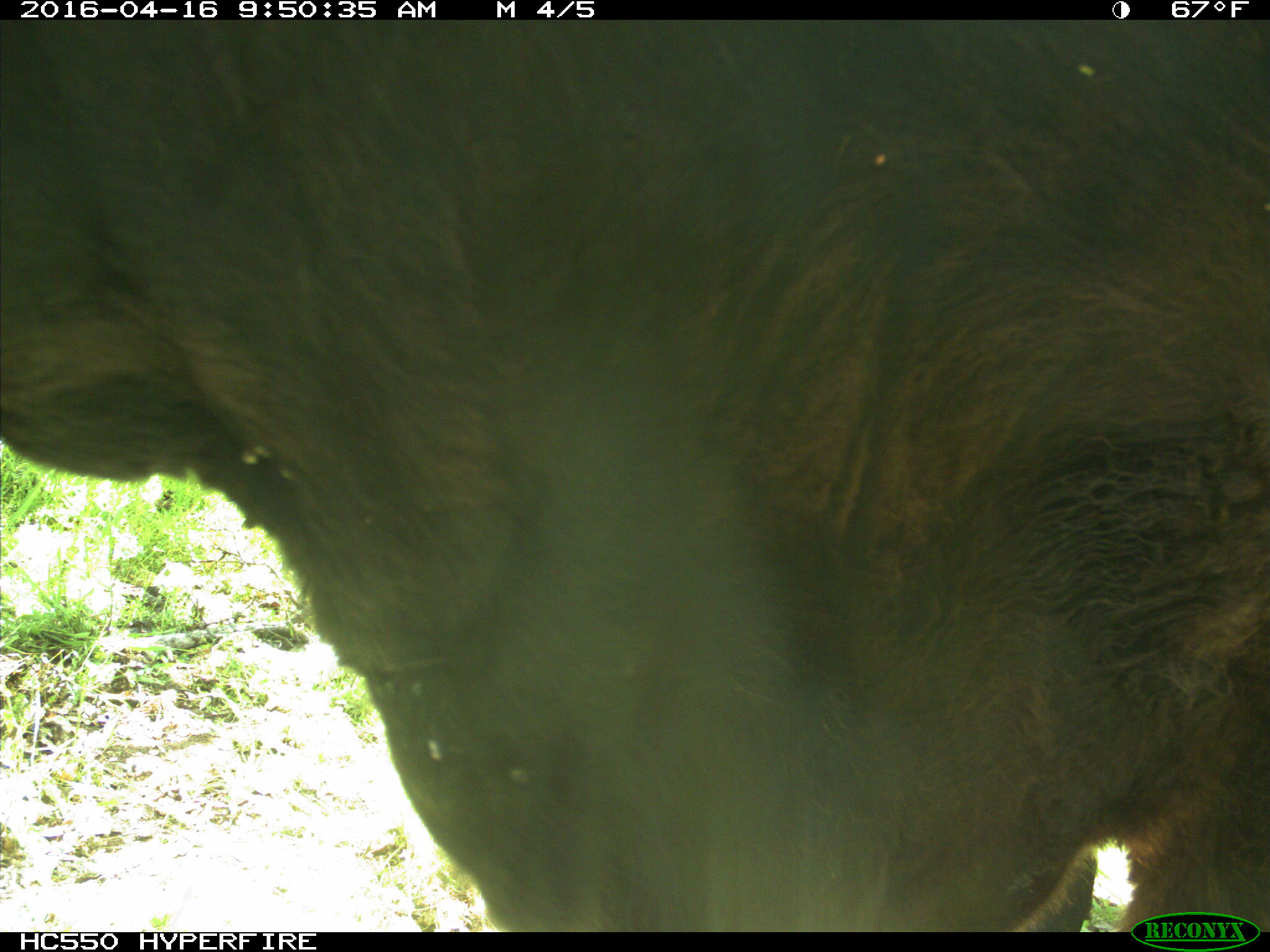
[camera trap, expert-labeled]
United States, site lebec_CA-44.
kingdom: Animalia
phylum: Chordata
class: Mammalia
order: Artiodactyla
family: Bovidae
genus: Bos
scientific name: Bos taurus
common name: domestic cow